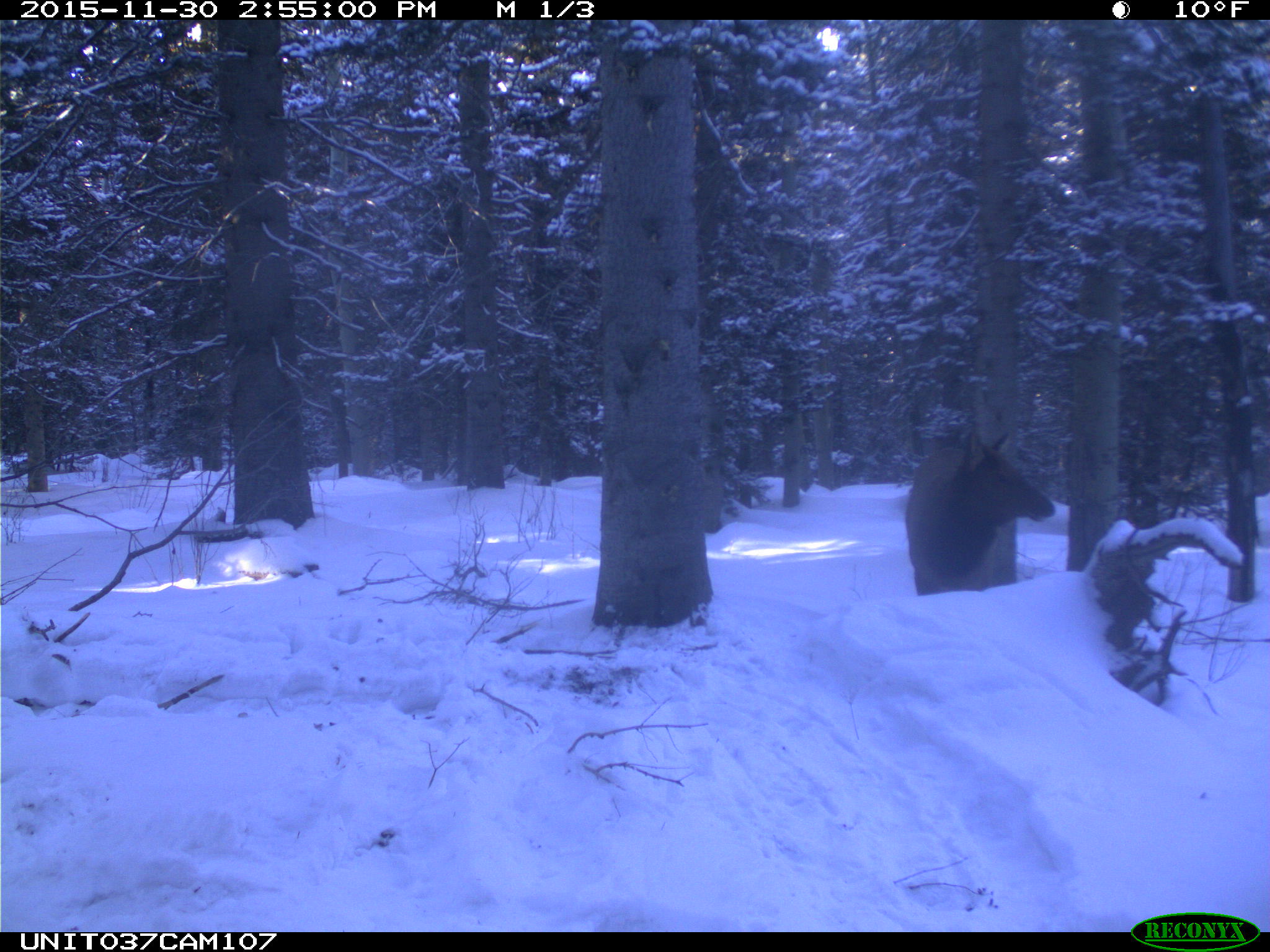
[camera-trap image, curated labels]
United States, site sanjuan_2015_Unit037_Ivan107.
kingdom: Animalia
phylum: Chordata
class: Mammalia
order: Artiodactyla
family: Cervidae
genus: Cervus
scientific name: Cervus elaphus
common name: red deer